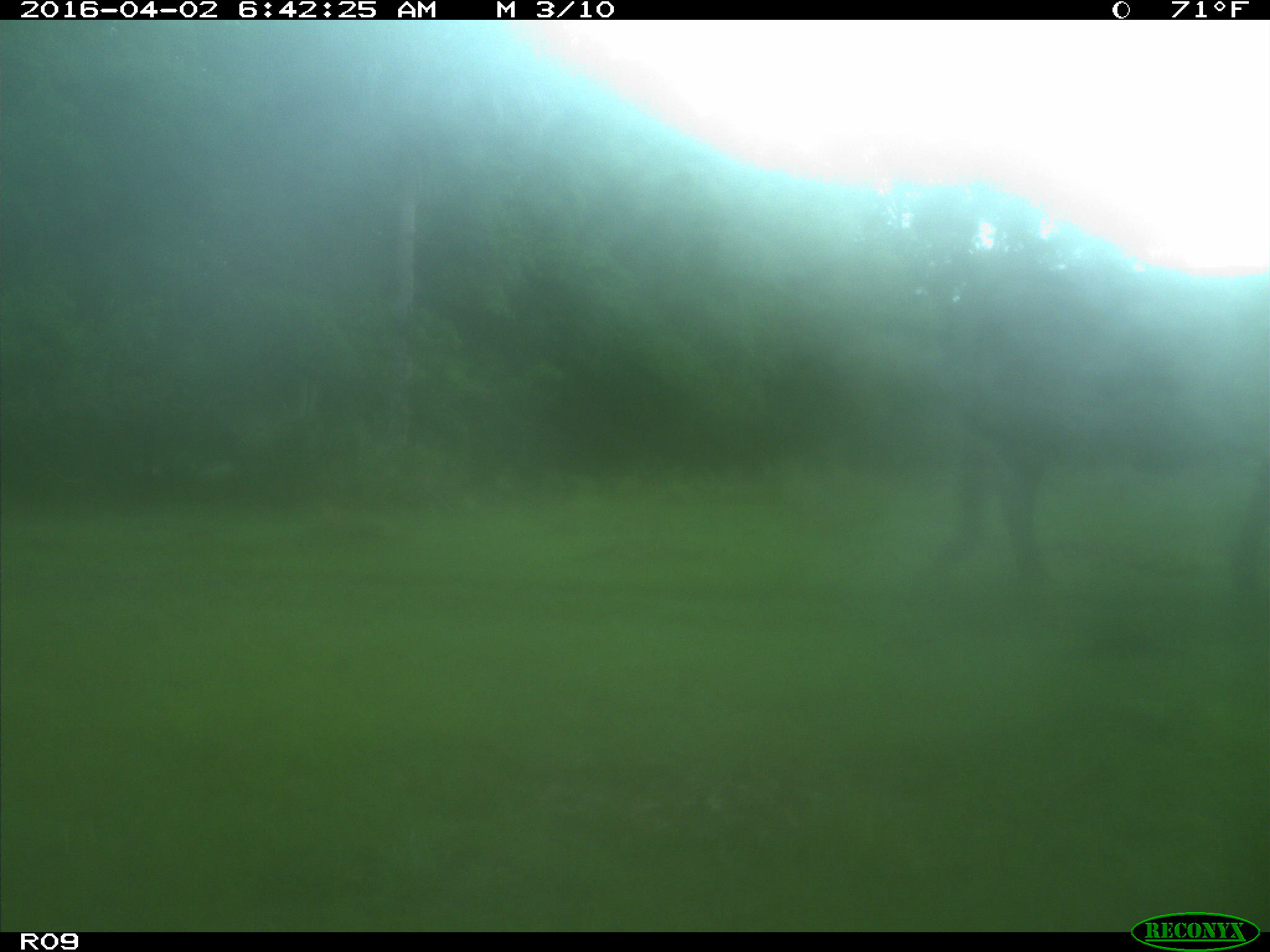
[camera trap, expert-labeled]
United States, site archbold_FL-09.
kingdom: Animalia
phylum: Chordata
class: Mammalia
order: Artiodactyla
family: Bovidae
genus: Bos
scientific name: Bos taurus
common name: domestic cow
Bos taurus (domestic cow).